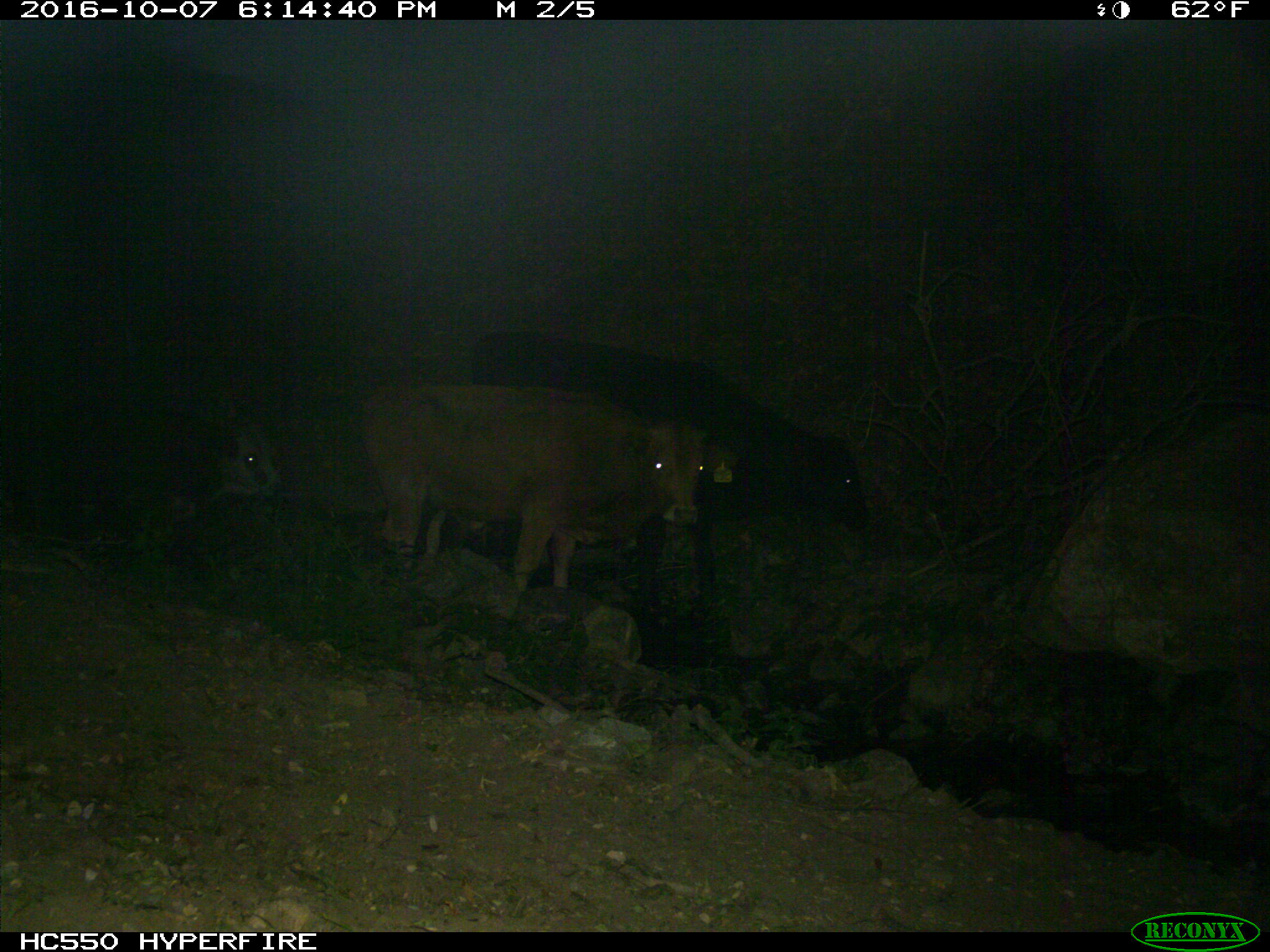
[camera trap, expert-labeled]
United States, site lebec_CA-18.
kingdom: Animalia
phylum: Chordata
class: Mammalia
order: Artiodactyla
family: Bovidae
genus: Bos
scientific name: Bos taurus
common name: domestic cow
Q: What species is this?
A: Bos taurus (domestic cow).